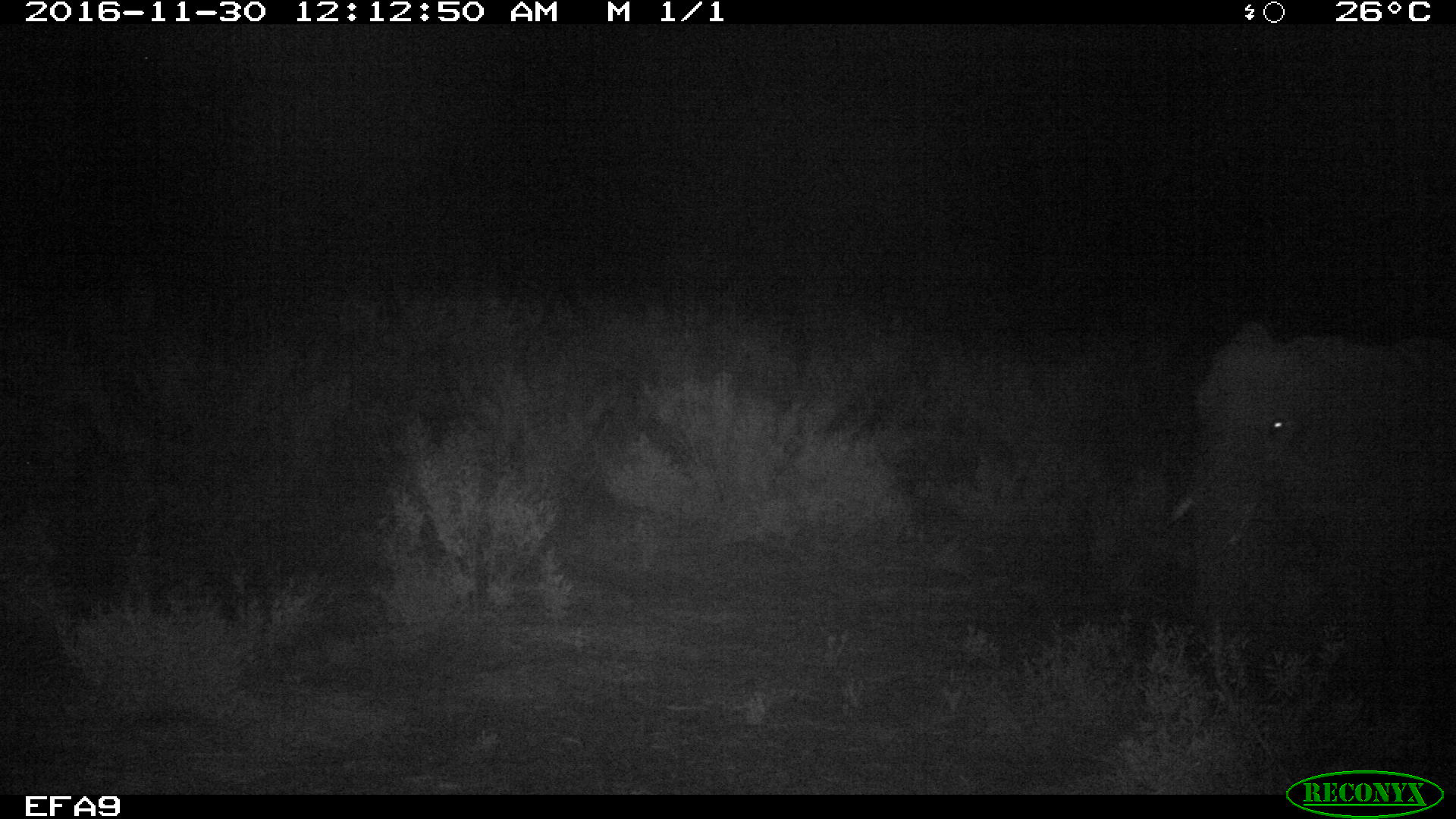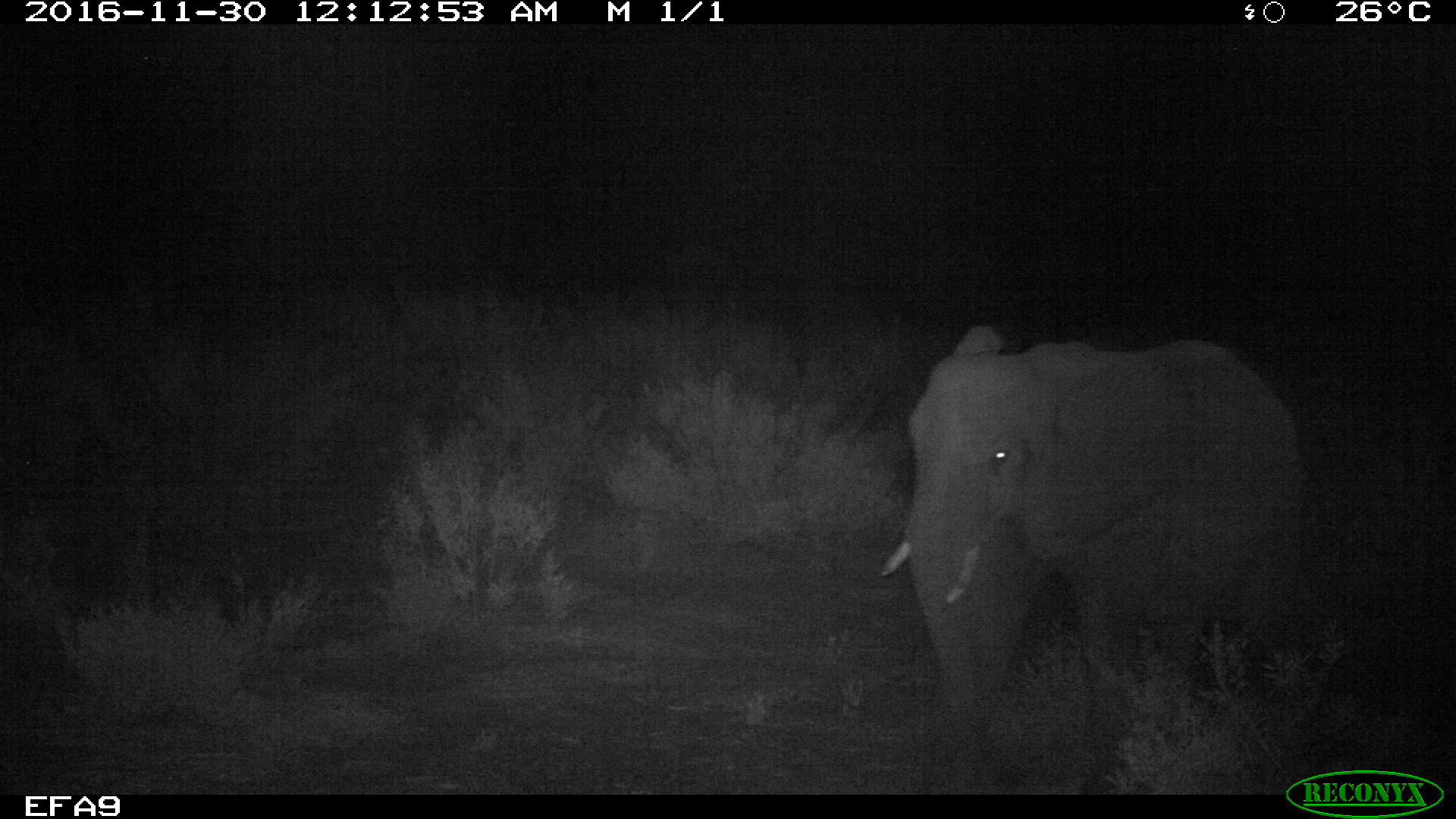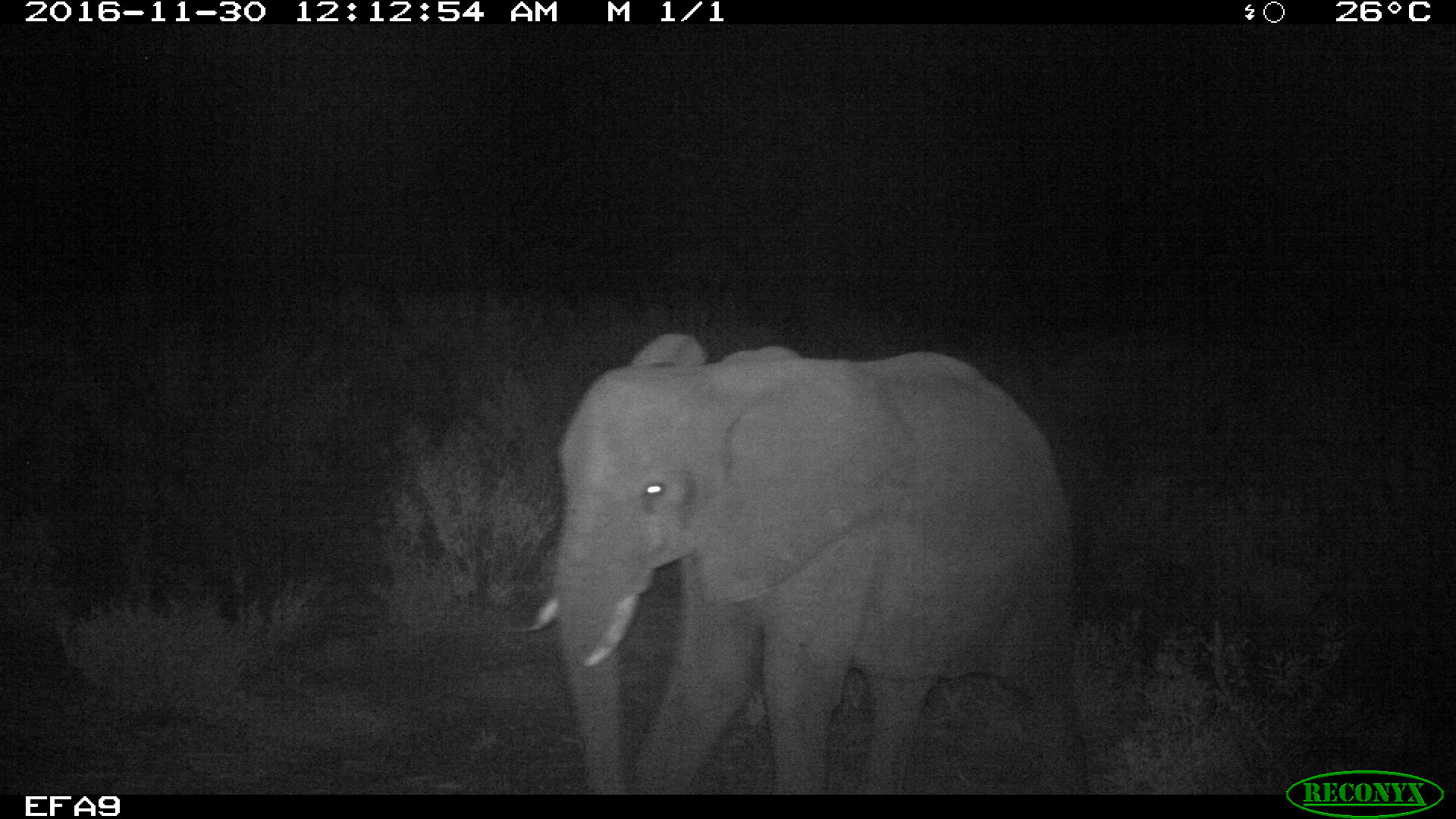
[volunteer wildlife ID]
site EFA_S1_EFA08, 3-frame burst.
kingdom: Animalia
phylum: Chordata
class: Mammalia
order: Proboscidea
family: Elephantidae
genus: Loxodonta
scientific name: Loxodonta africana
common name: african bush elephant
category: elephant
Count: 1.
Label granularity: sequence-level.